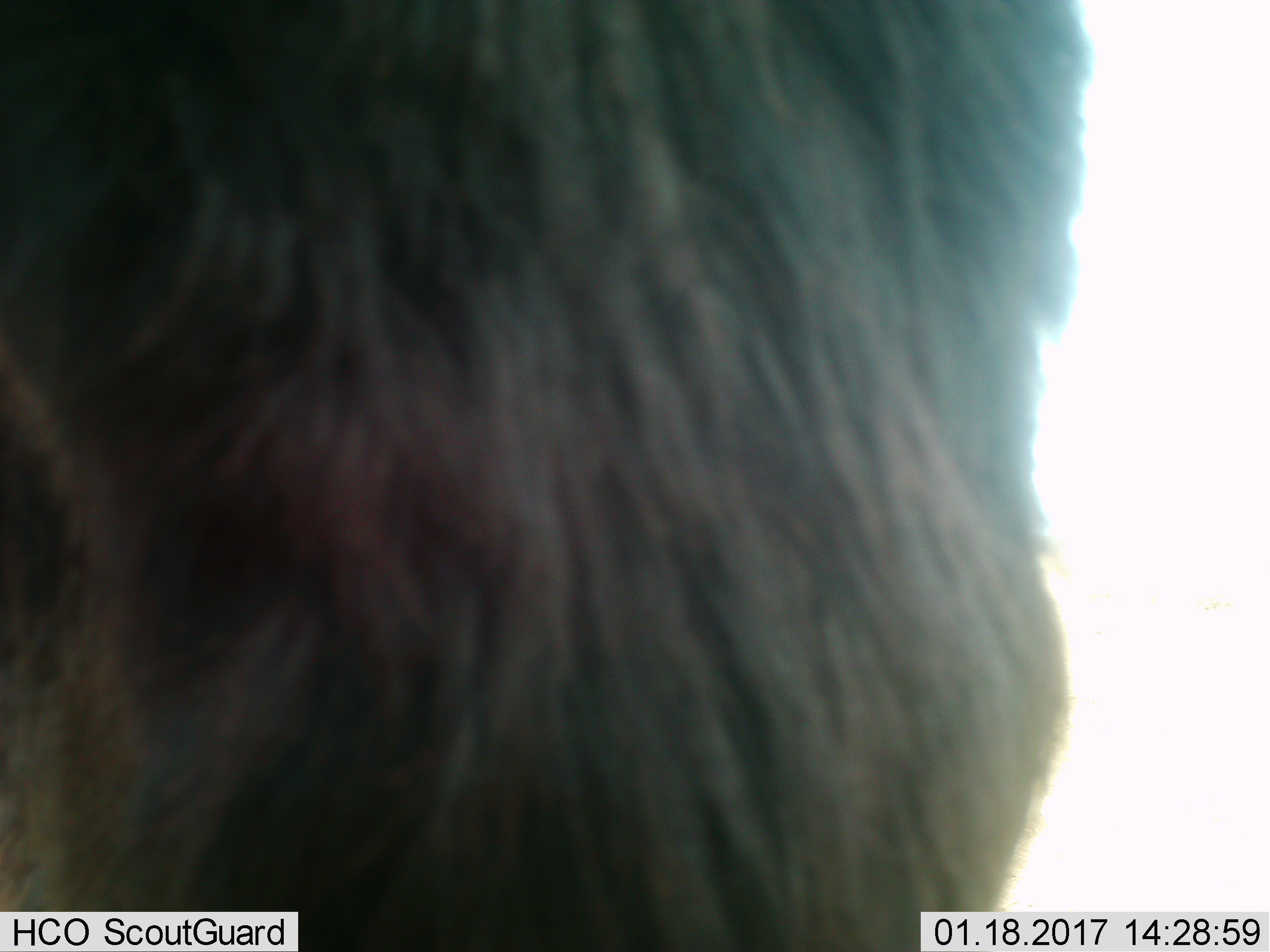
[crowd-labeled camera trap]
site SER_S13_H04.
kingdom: Animalia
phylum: Chordata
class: Mammalia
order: Artiodactyla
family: Bovidae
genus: Connochaetes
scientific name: Connochaetes taurinus taurinus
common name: blue wildebeest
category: wildebeestblue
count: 1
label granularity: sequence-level